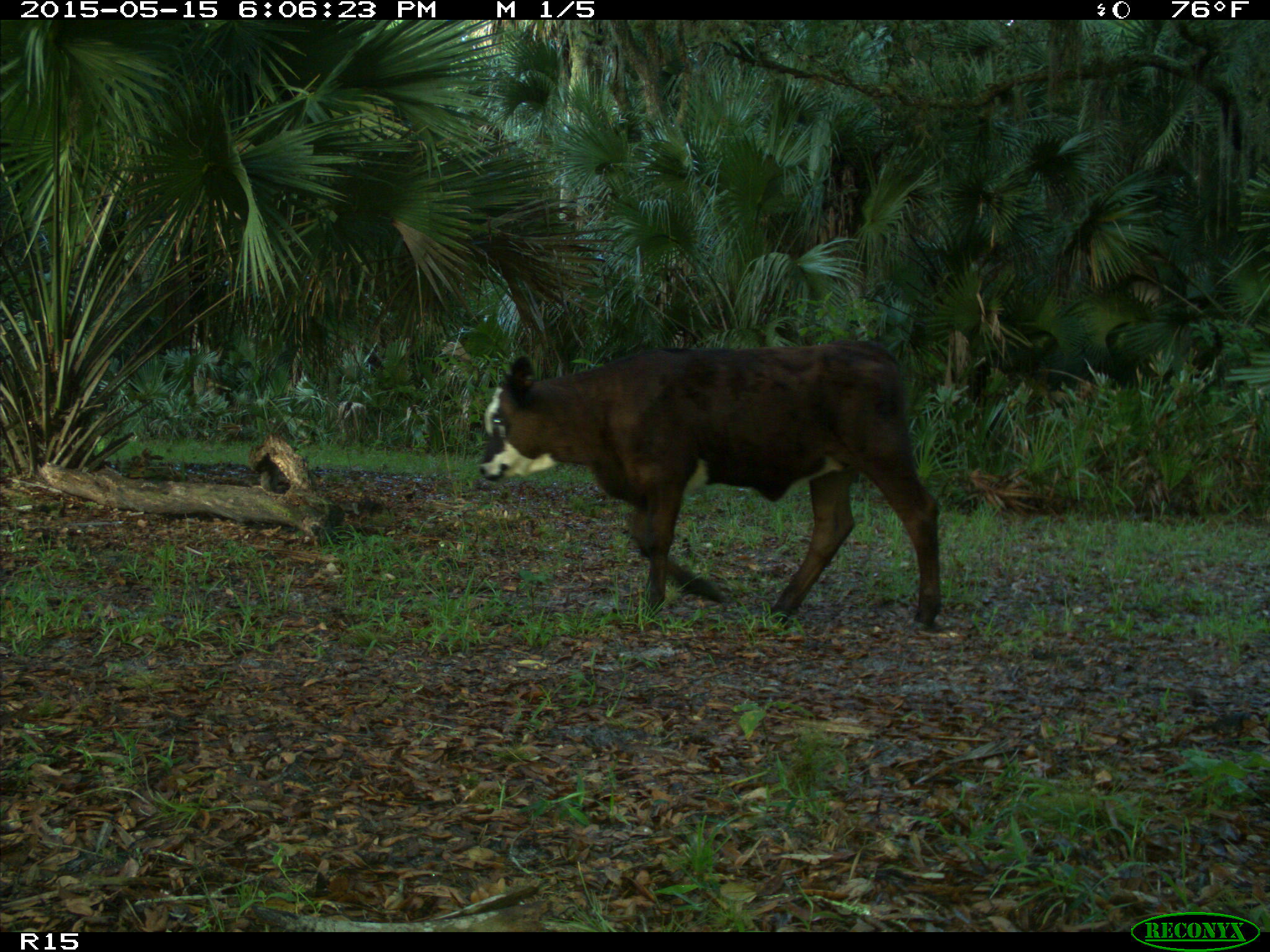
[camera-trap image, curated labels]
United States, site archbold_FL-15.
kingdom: Animalia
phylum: Chordata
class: Mammalia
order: Artiodactyla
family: Bovidae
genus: Bos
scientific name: Bos taurus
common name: domestic cow